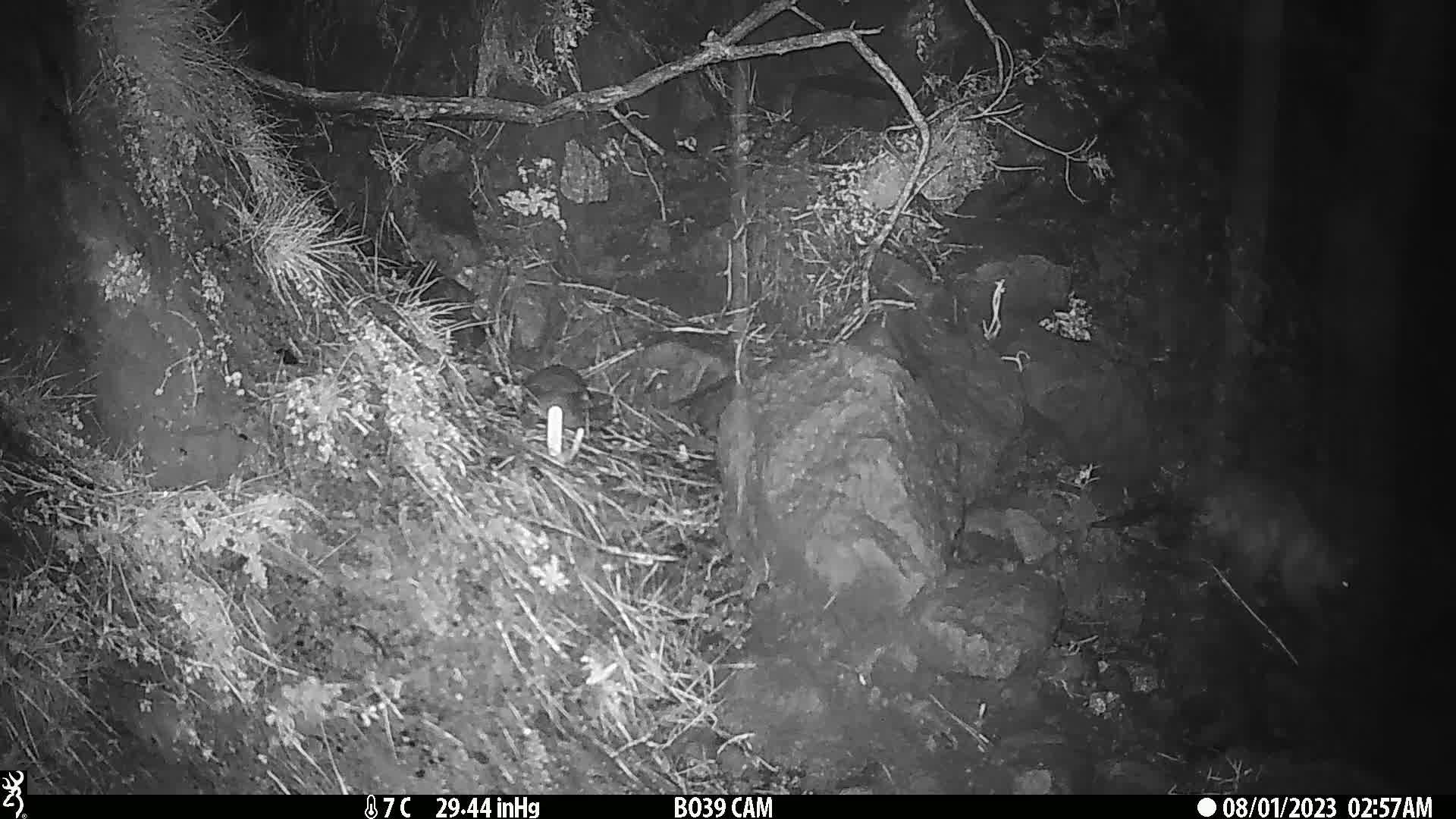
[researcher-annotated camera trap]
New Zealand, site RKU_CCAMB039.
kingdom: Animalia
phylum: Chordata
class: Mammalia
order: Diprotodontia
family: Phalangeridae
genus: Trichosurus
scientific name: Trichosurus vulpecula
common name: common brushtail possum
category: possum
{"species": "possum (common brushtail possum) (Trichosurus vulpecula)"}